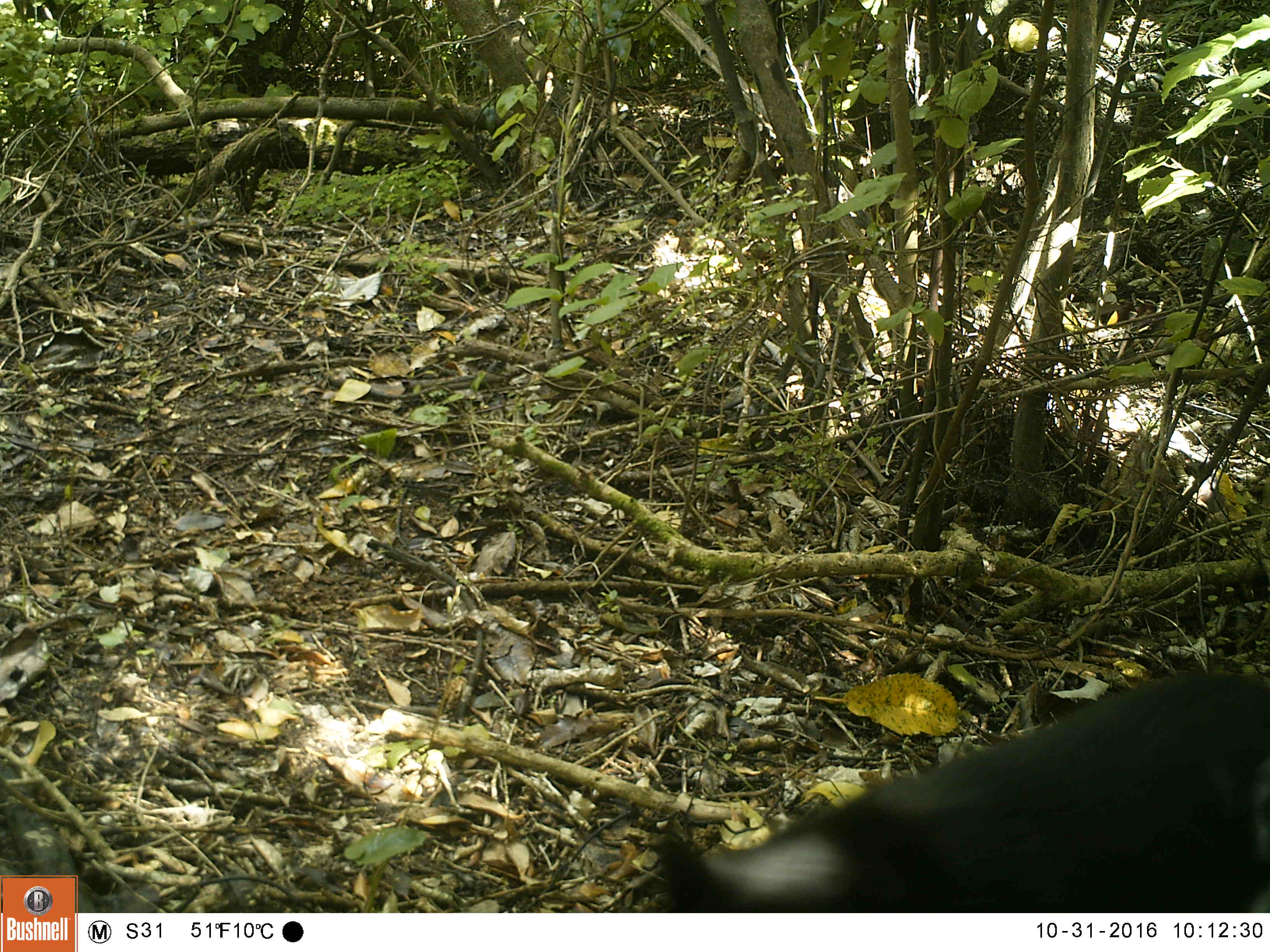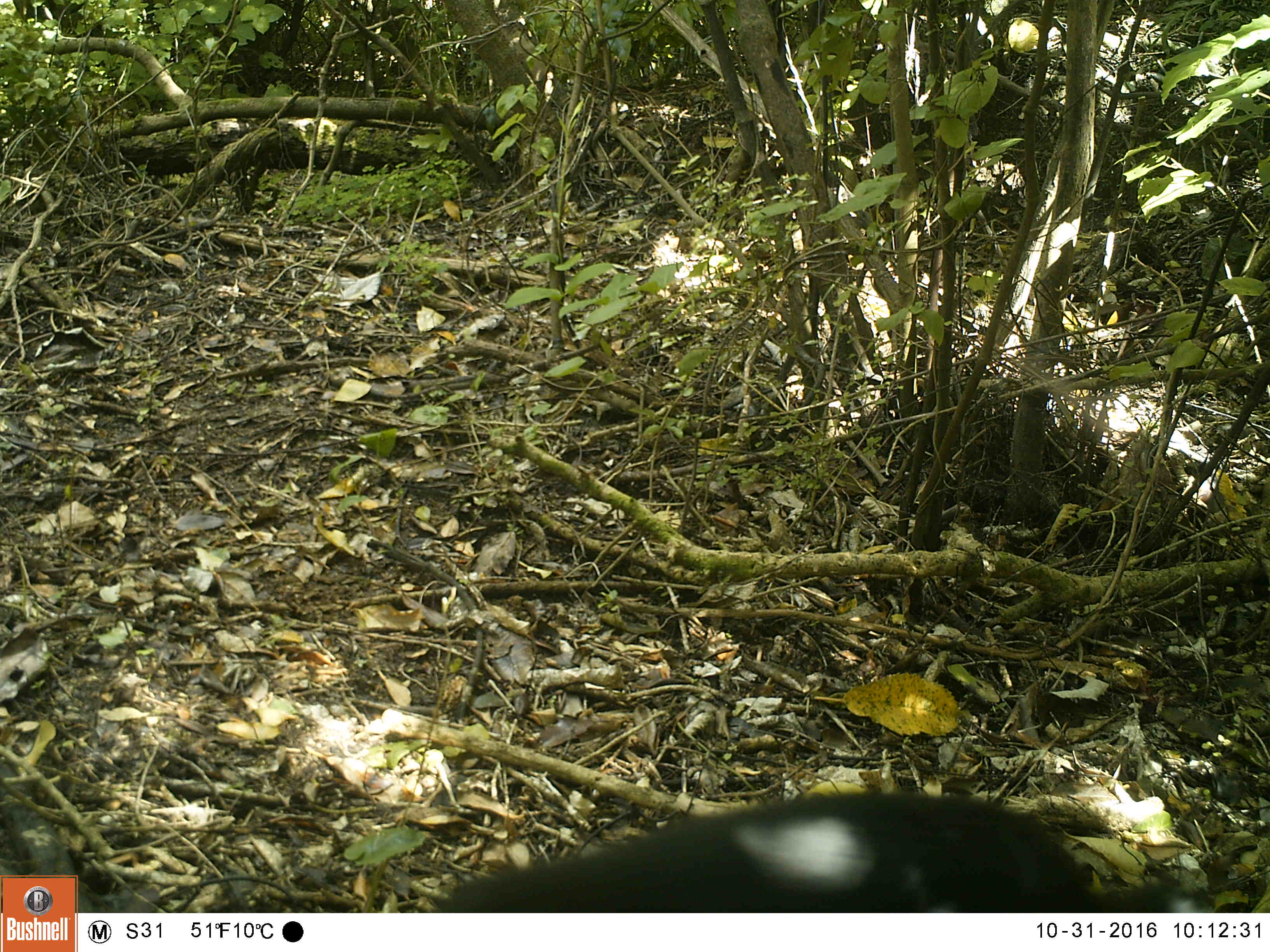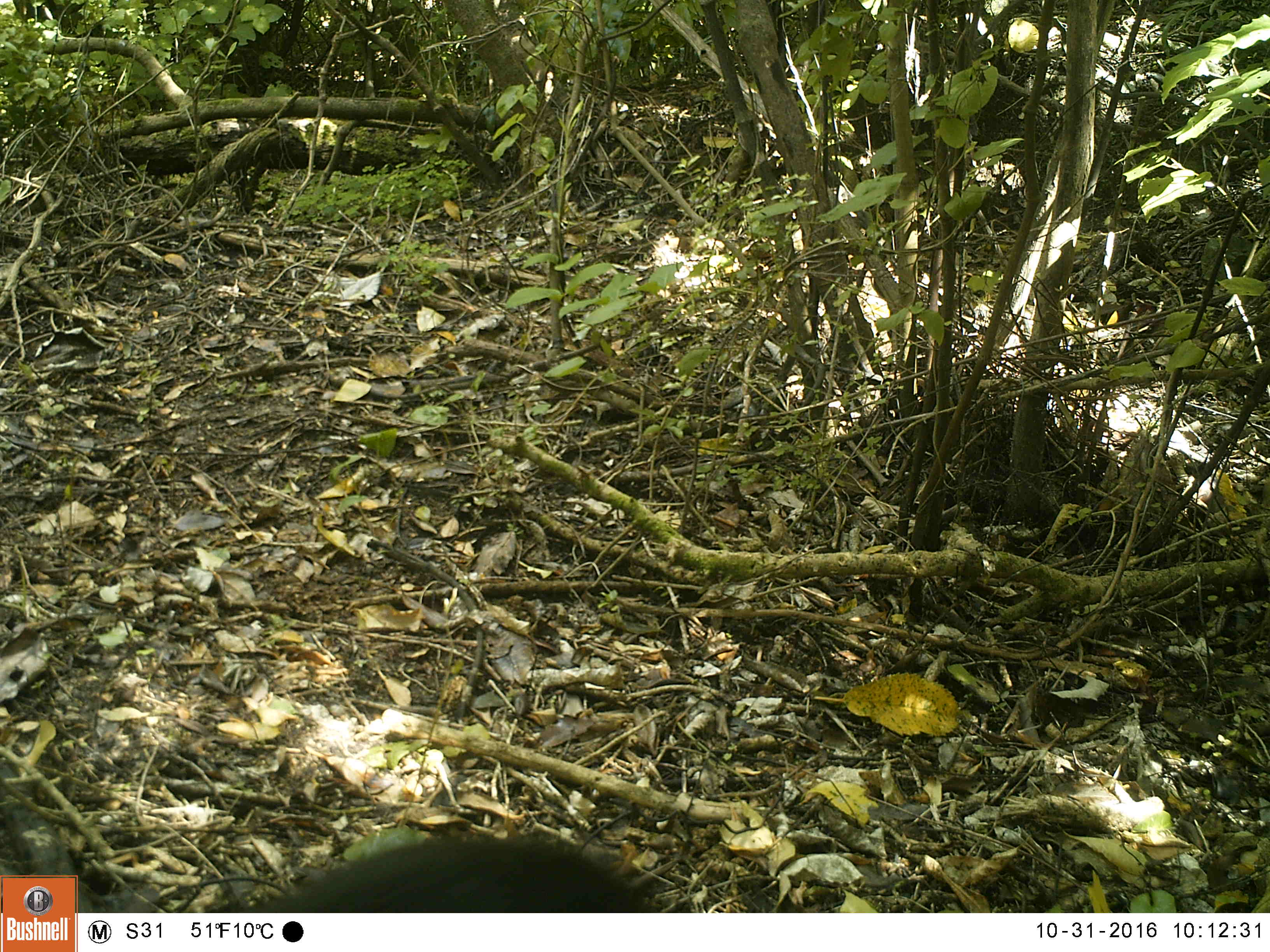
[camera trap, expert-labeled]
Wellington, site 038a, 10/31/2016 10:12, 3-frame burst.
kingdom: Animalia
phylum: Chordata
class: Mammalia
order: Carnivora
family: Felidae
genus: Felis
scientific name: Felis catus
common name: cat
Cat (Felis catus).